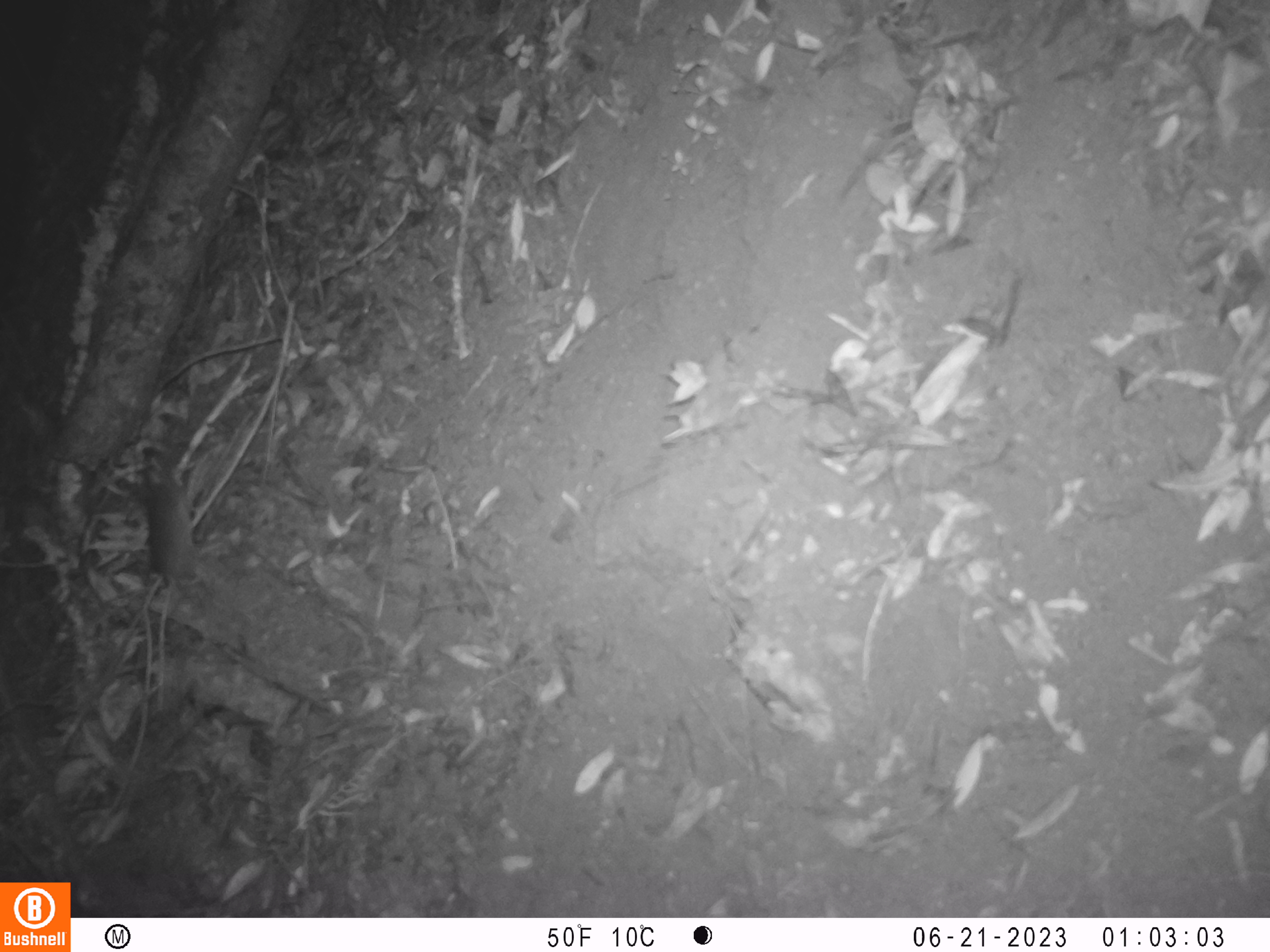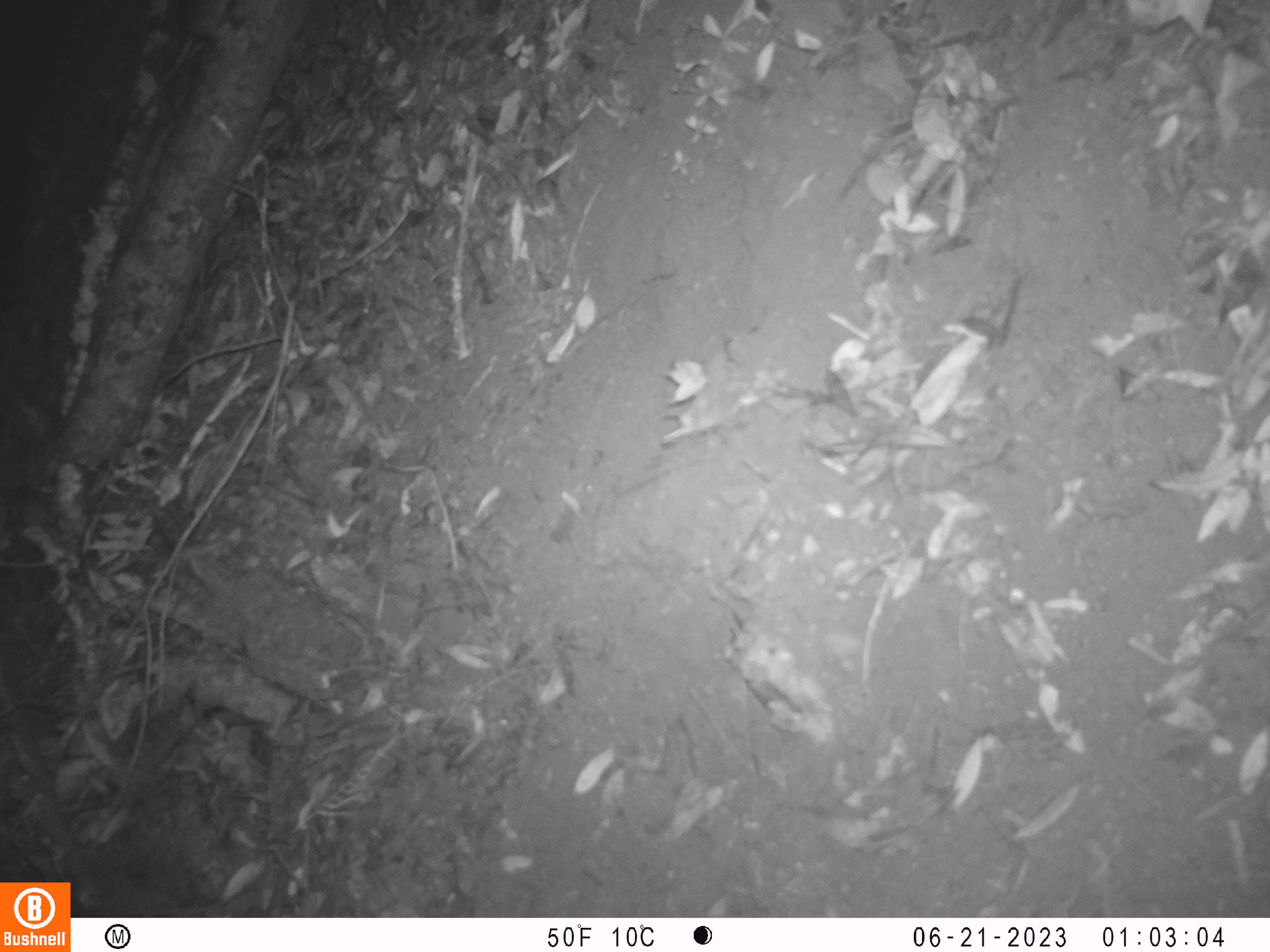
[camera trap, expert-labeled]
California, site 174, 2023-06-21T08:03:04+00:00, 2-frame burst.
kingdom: Animalia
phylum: Chordata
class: Mammalia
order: Rodentia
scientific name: Rodentia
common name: mouse or rat